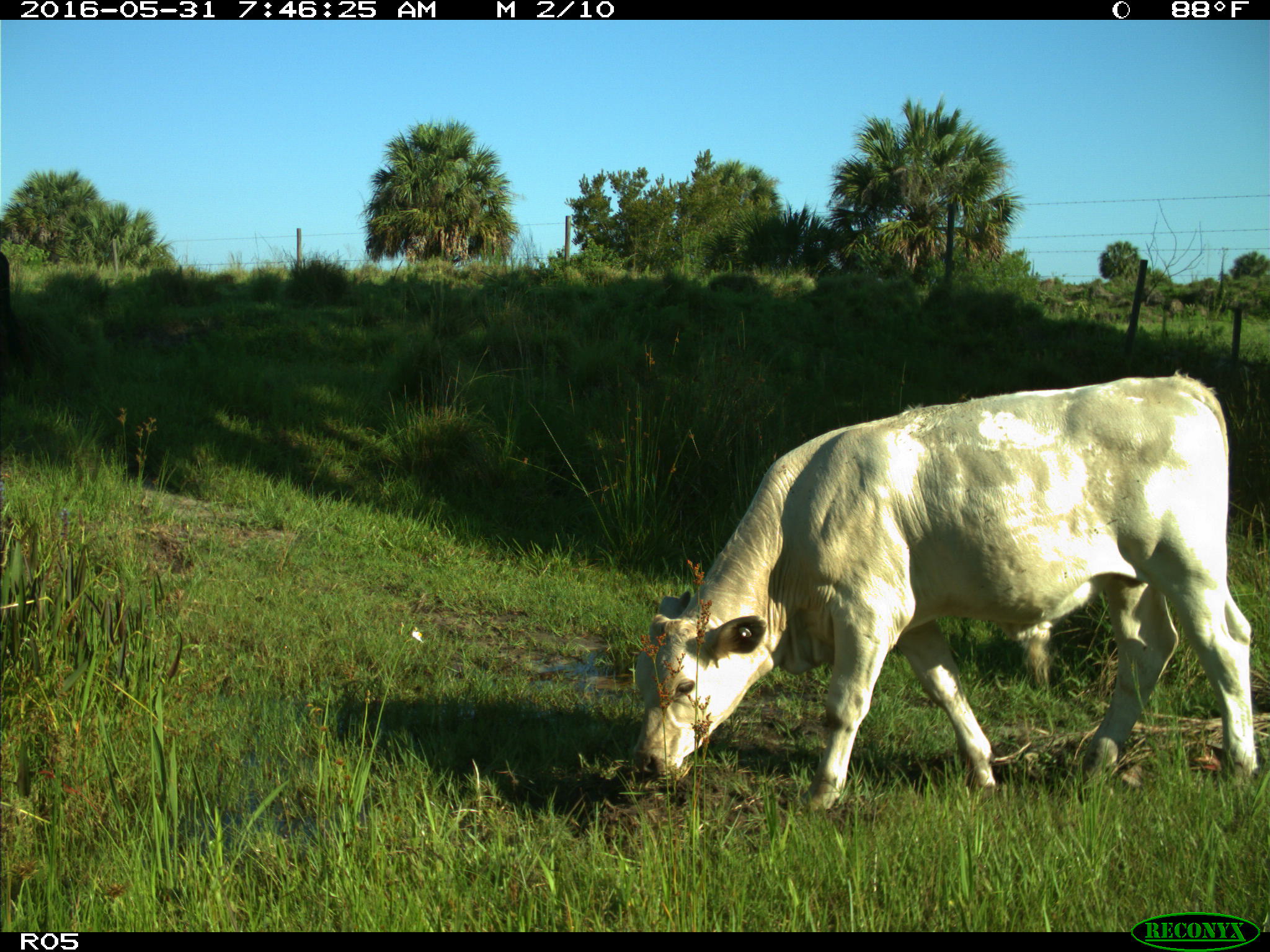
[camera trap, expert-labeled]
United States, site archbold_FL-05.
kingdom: Animalia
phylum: Chordata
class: Mammalia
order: Artiodactyla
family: Bovidae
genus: Bos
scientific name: Bos taurus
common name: domestic cow